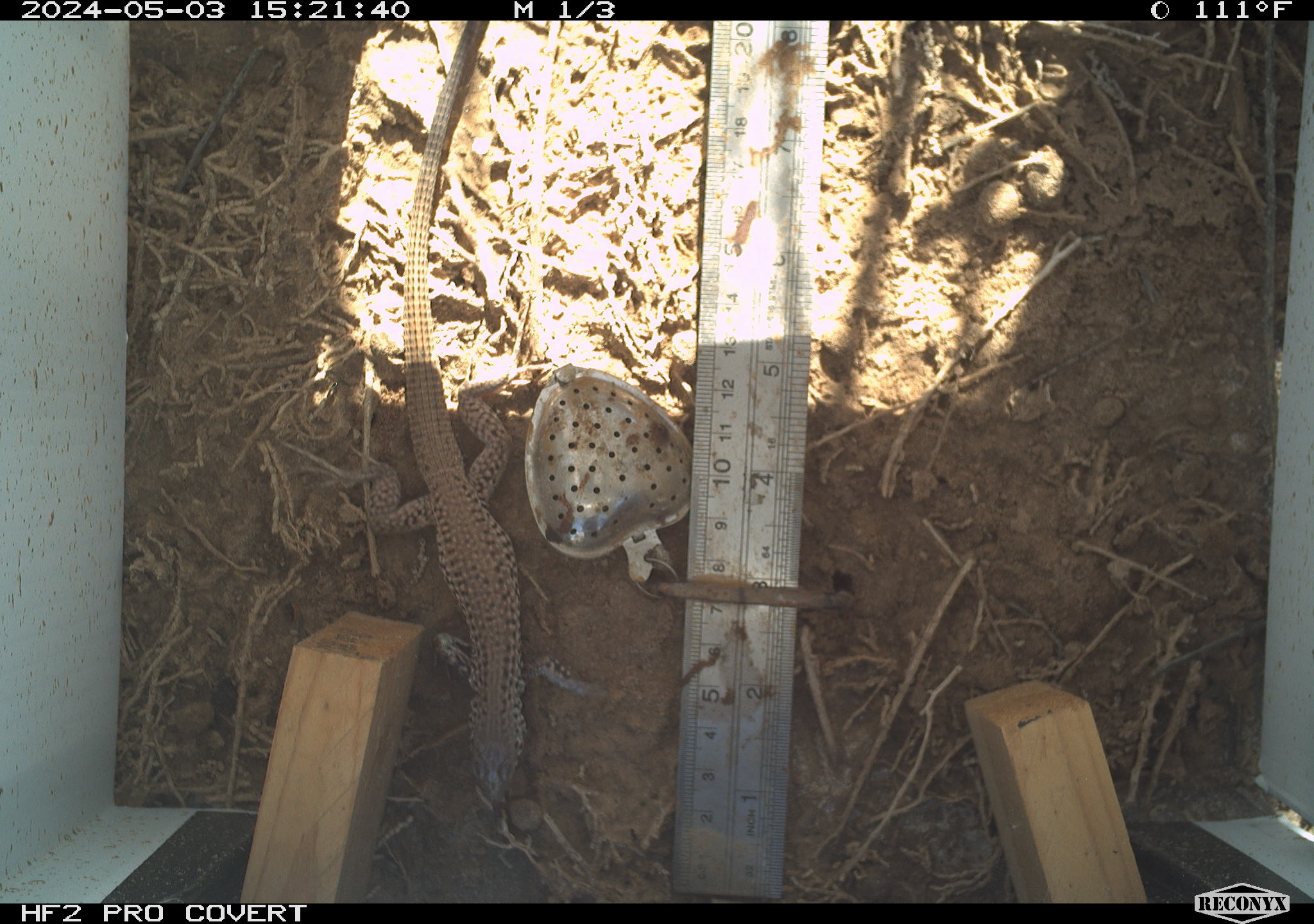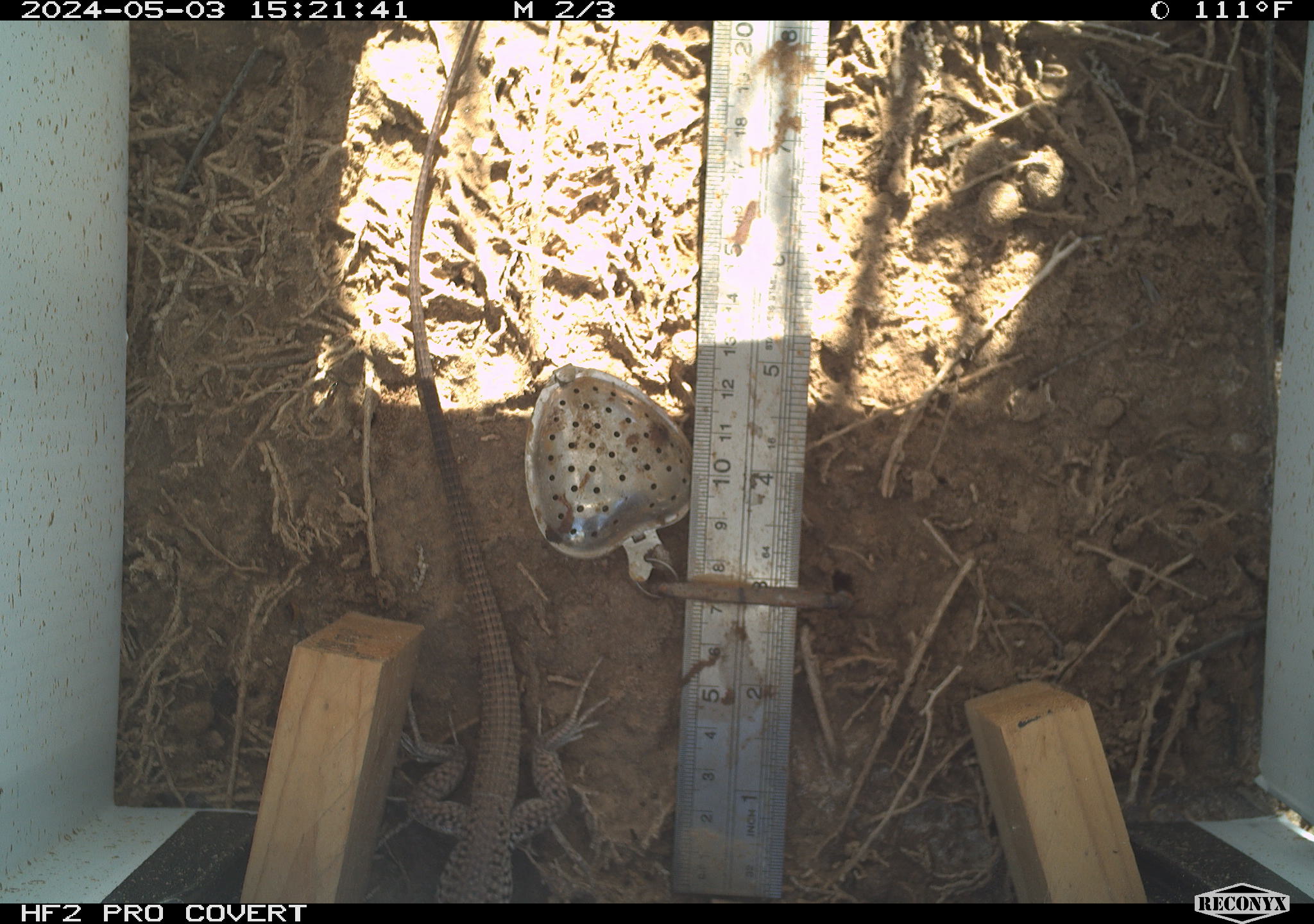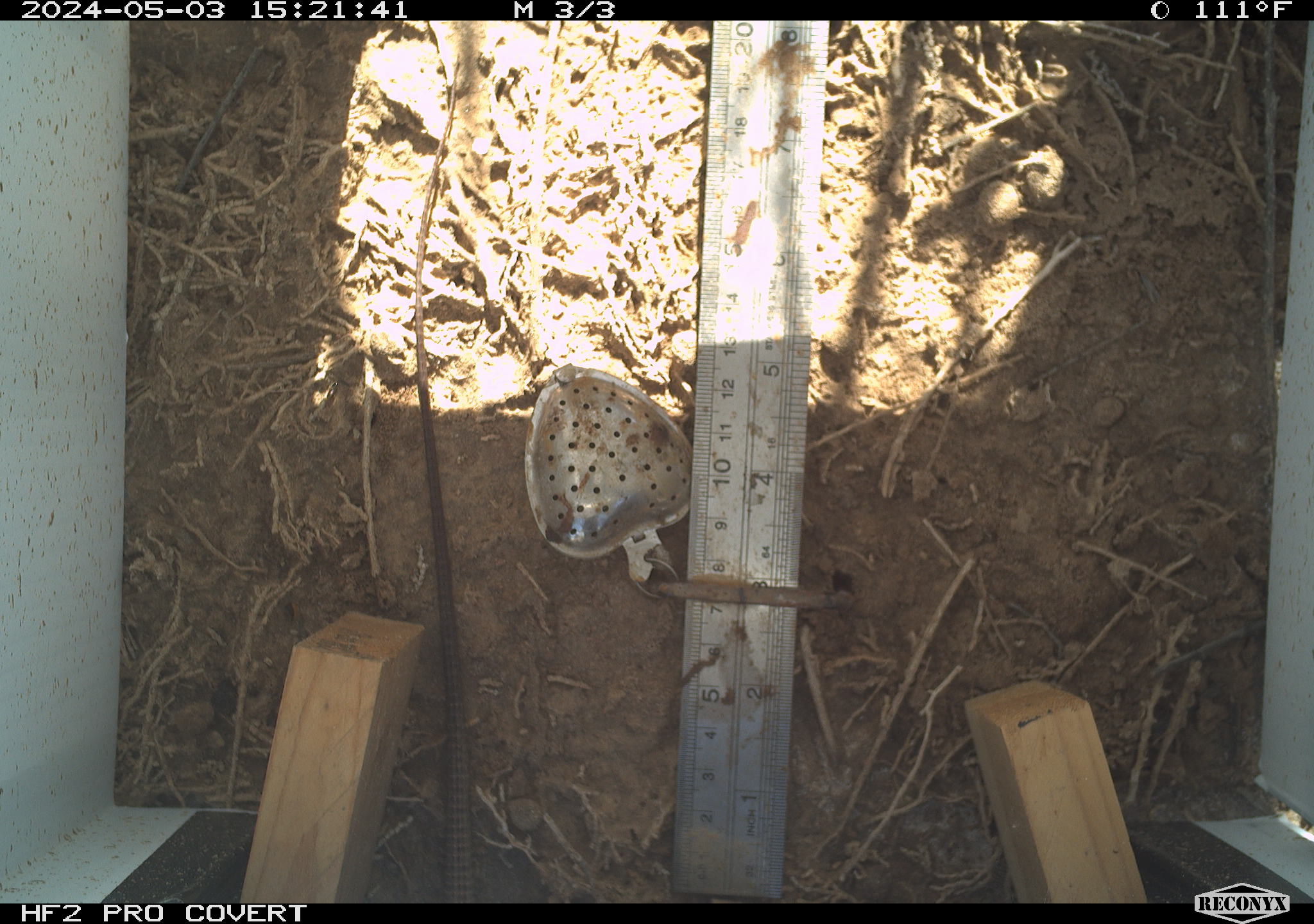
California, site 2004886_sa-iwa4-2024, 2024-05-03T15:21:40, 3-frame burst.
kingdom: Animalia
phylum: Chordata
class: Reptilia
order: Squamata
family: Teiidae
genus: Aspidoscelis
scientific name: Aspidoscelis tigris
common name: western whiptail